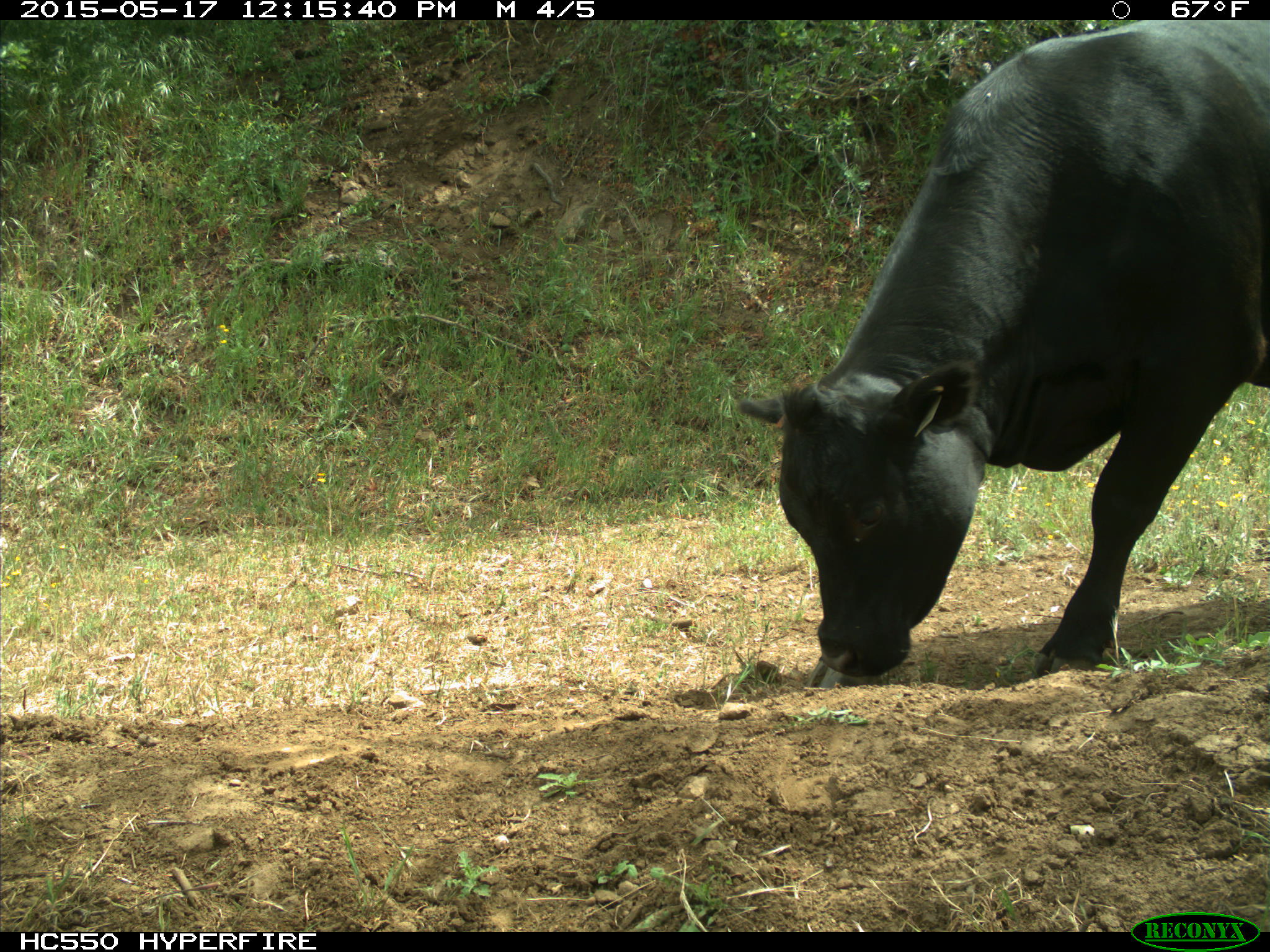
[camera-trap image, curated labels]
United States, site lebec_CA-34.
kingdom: Animalia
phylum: Chordata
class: Mammalia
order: Artiodactyla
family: Bovidae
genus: Bos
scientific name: Bos taurus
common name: domestic cow